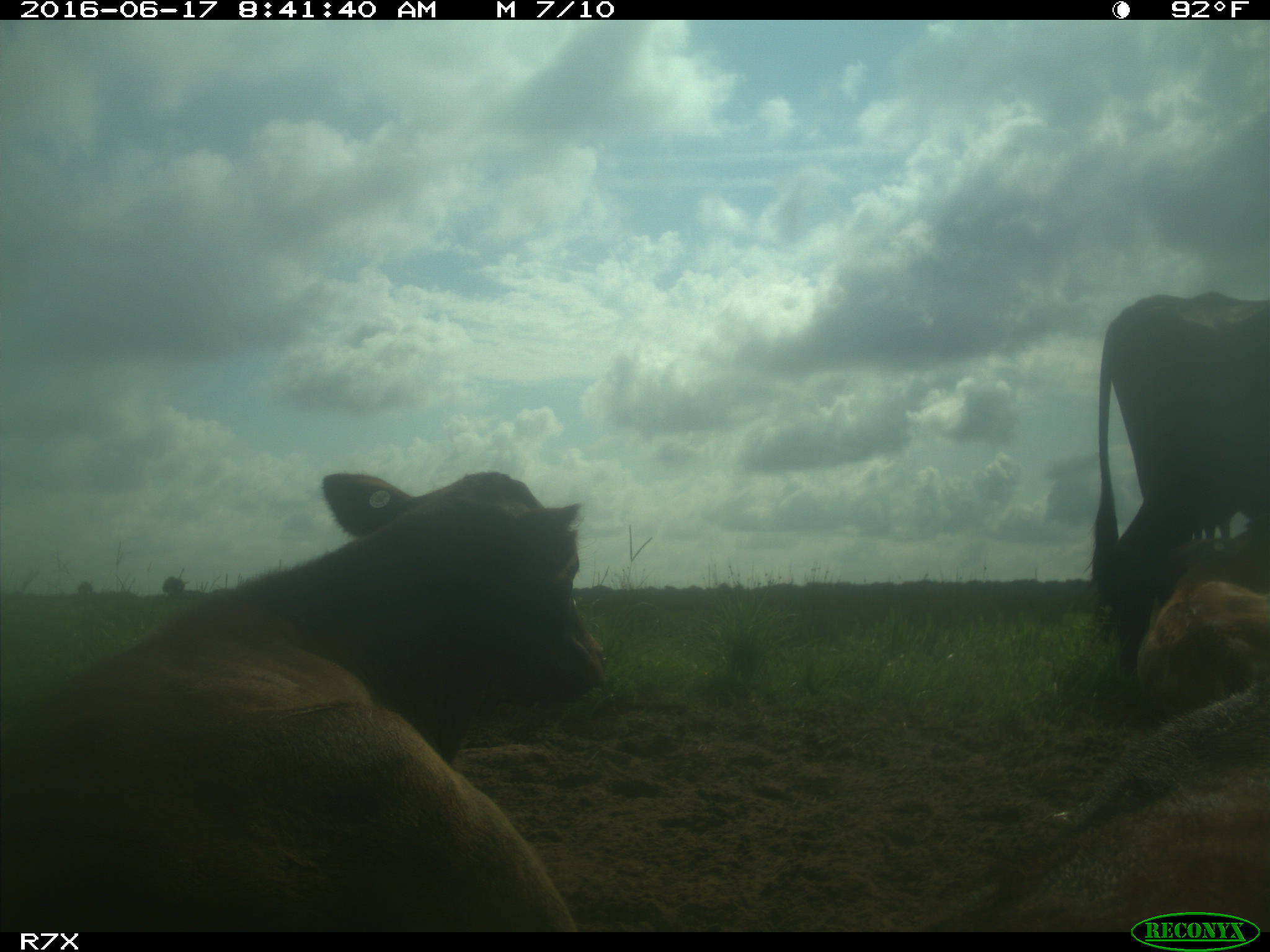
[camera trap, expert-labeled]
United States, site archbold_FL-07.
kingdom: Animalia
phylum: Chordata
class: Mammalia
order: Artiodactyla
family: Bovidae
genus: Bos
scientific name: Bos taurus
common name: domestic cow